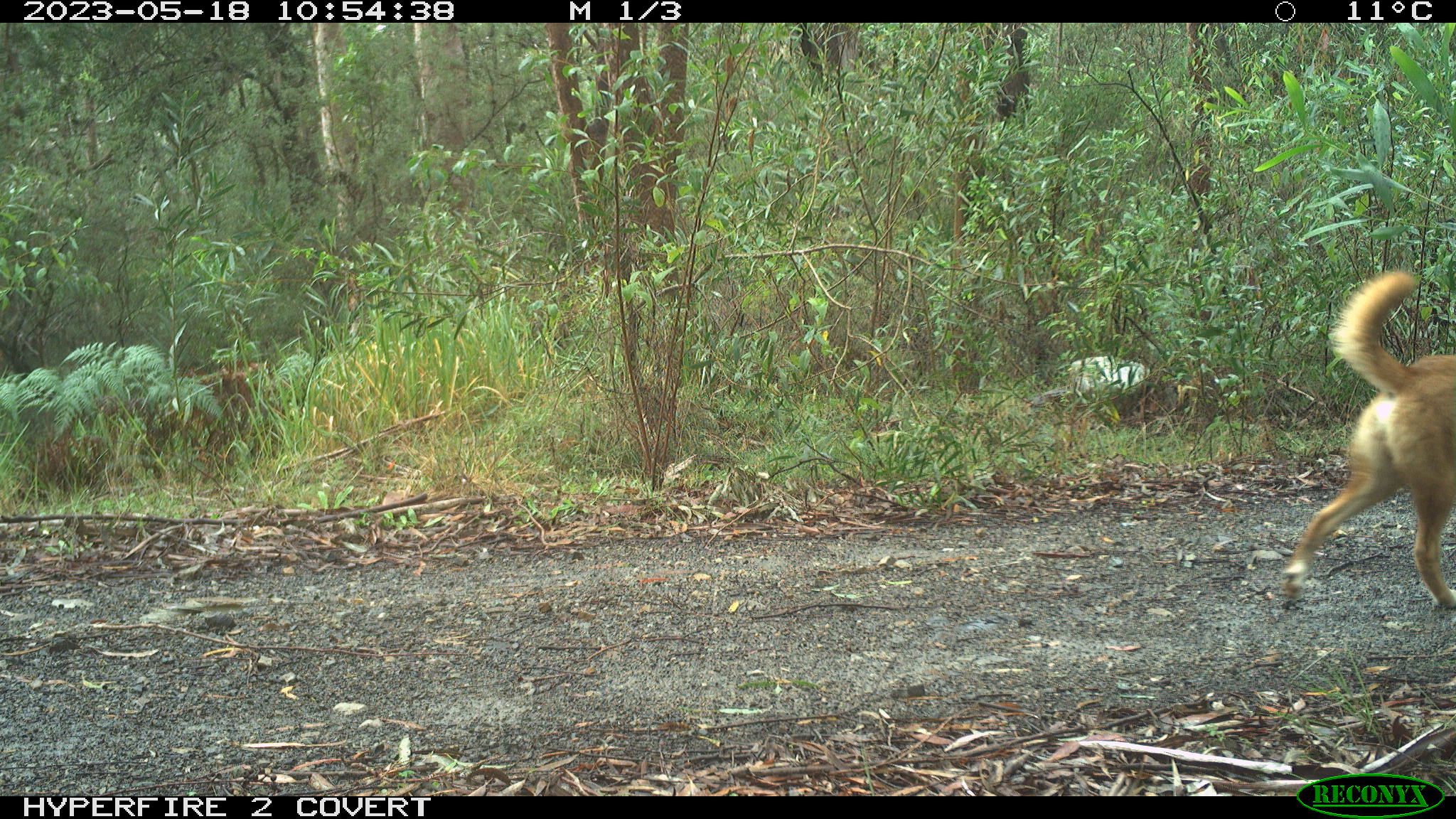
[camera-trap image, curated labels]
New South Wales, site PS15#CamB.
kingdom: Animalia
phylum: Chordata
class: Mammalia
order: Carnivora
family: Canidae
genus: Canis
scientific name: Canis familiaris dingo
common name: dingo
Dingo (Canis familiaris dingo).